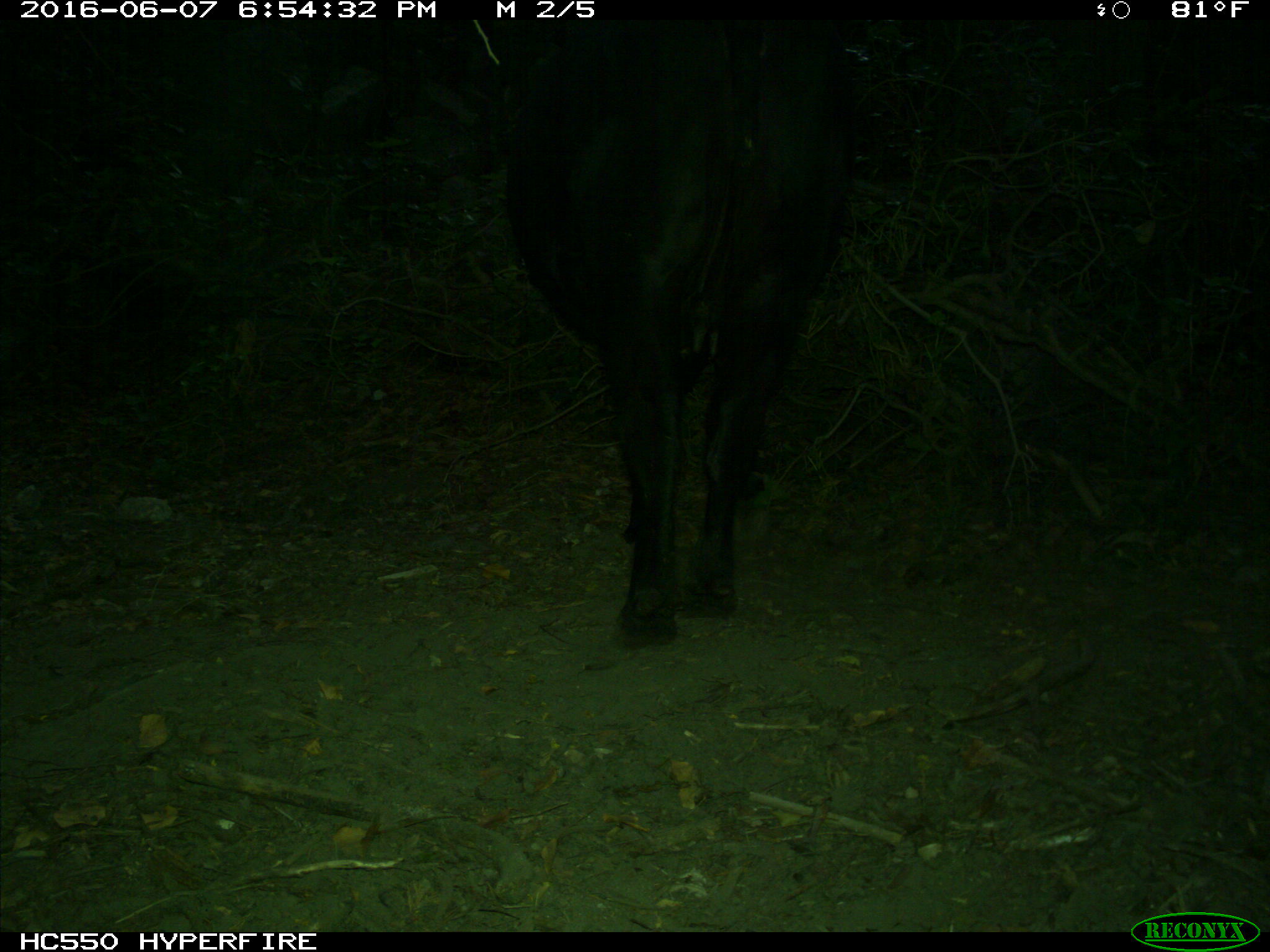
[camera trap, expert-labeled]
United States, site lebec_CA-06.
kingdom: Animalia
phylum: Chordata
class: Mammalia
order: Artiodactyla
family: Bovidae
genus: Bos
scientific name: Bos taurus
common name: domestic cow